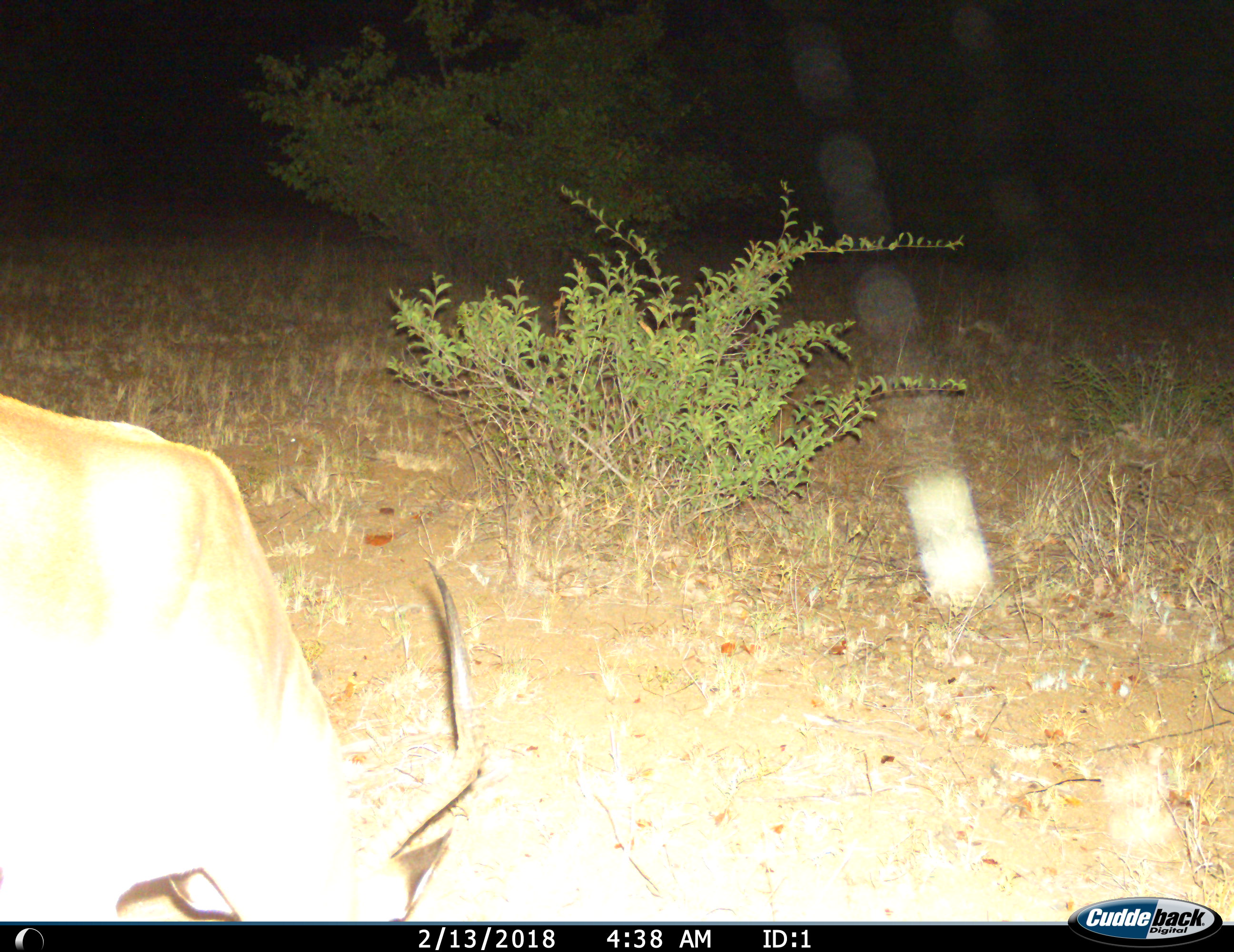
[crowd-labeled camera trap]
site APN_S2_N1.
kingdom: Animalia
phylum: Chordata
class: Mammalia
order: Artiodactyla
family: Bovidae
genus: Aepyceros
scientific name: Aepyceros melampus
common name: impala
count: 1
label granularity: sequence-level